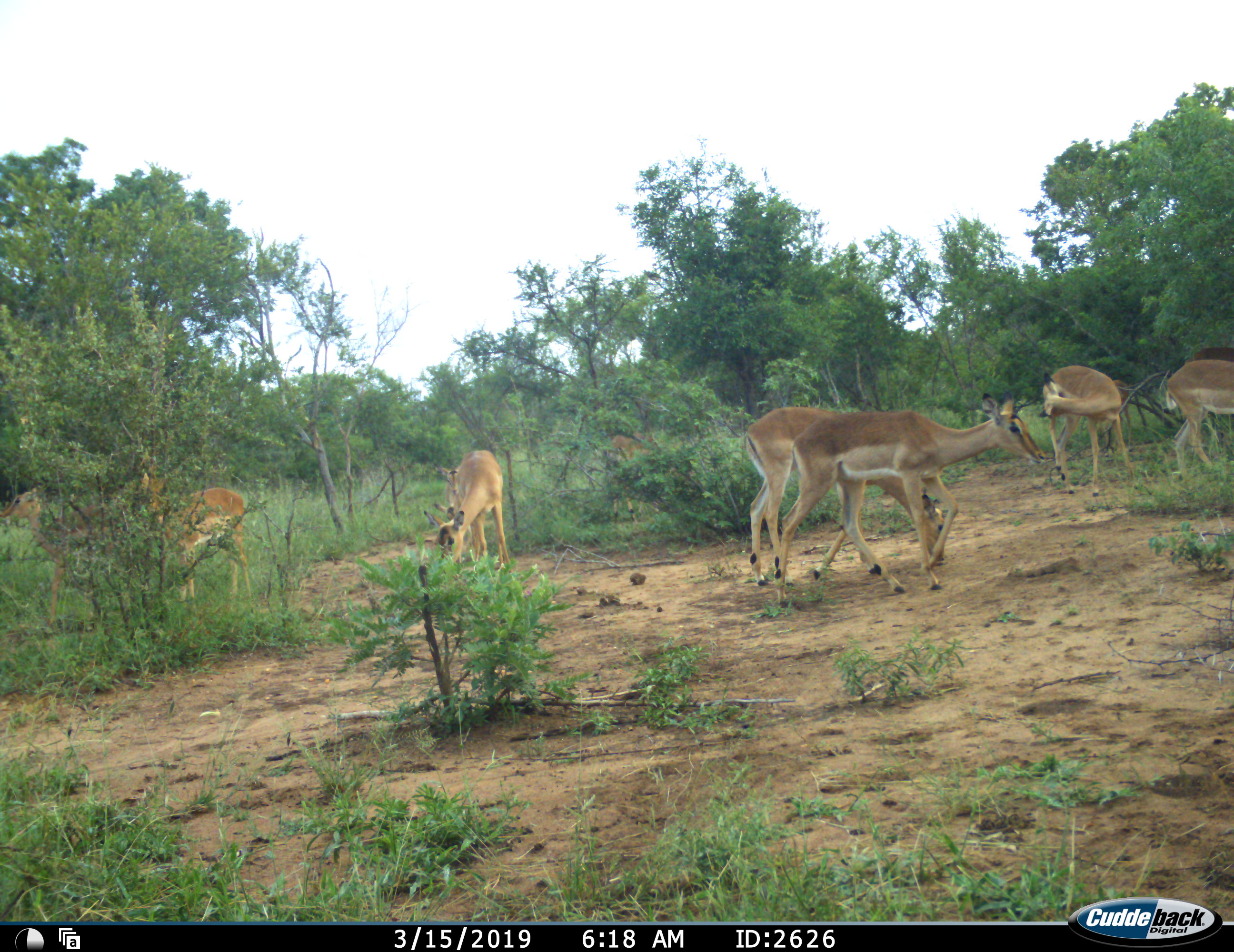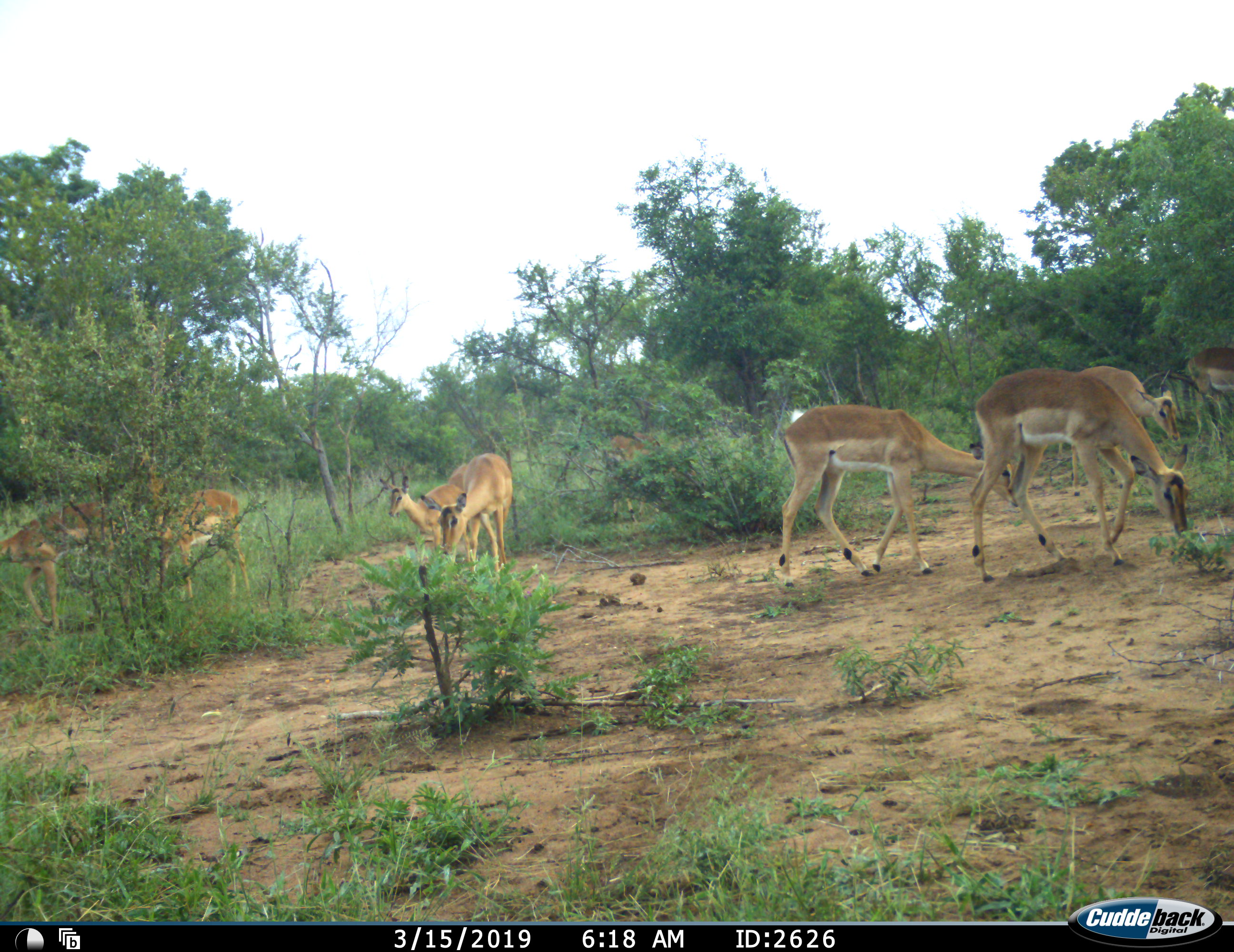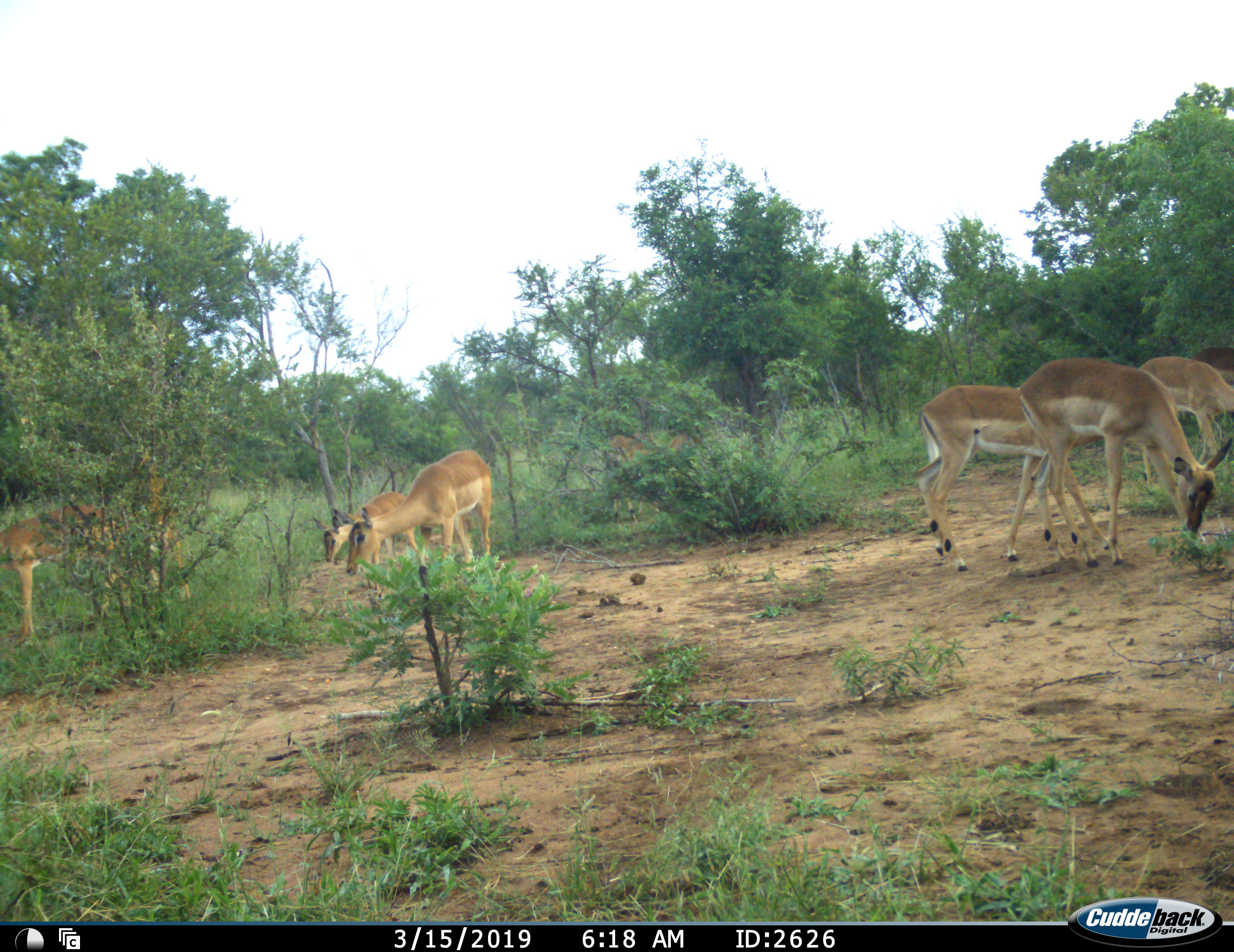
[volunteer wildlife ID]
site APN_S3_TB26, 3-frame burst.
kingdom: Animalia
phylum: Chordata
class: Mammalia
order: Artiodactyla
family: Bovidae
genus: Aepyceros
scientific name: Aepyceros melampus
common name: impala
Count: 10.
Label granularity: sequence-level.